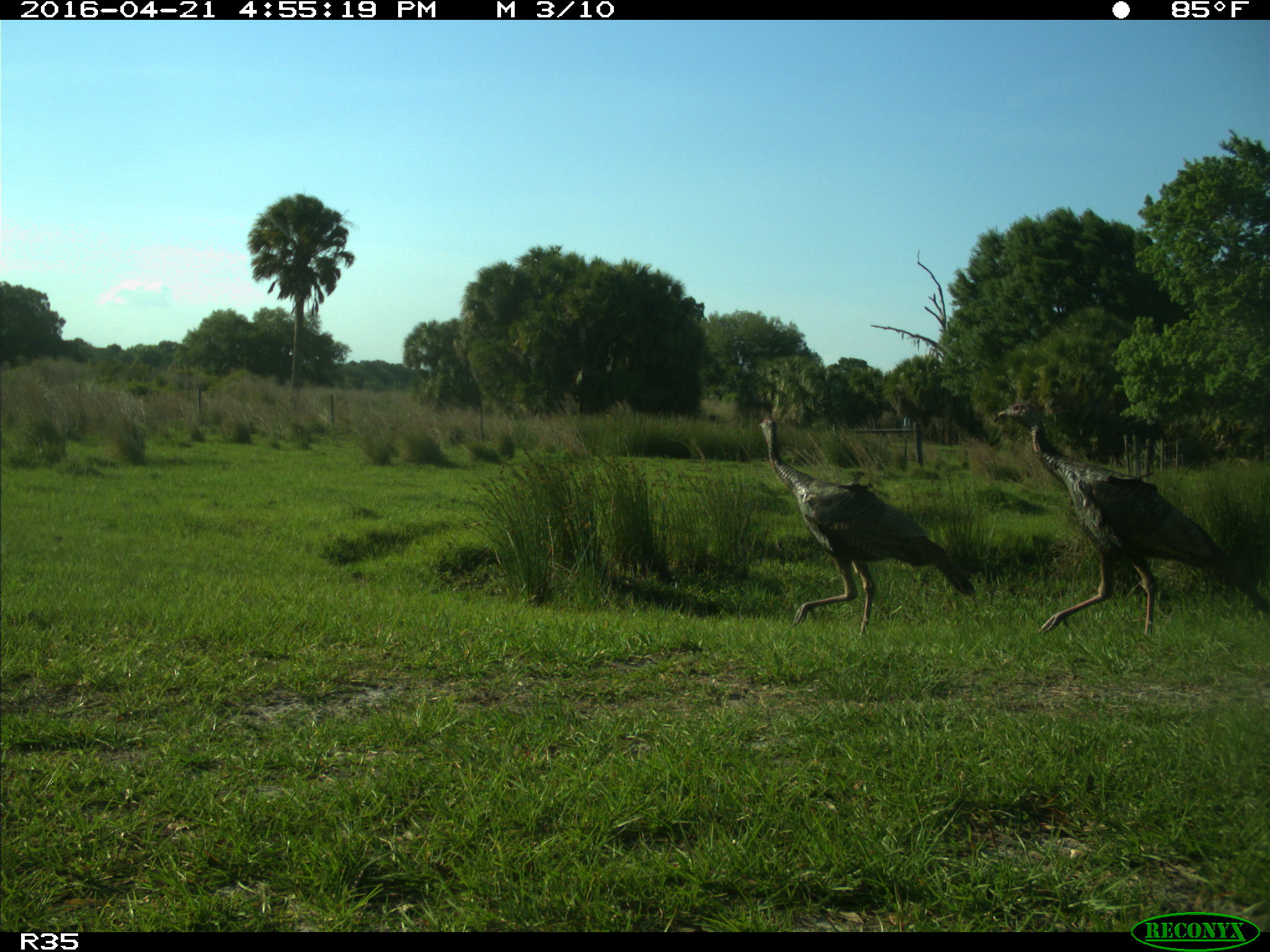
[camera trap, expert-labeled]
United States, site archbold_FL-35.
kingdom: Animalia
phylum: Chordata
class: Aves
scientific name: Aves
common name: birds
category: unidentified bird